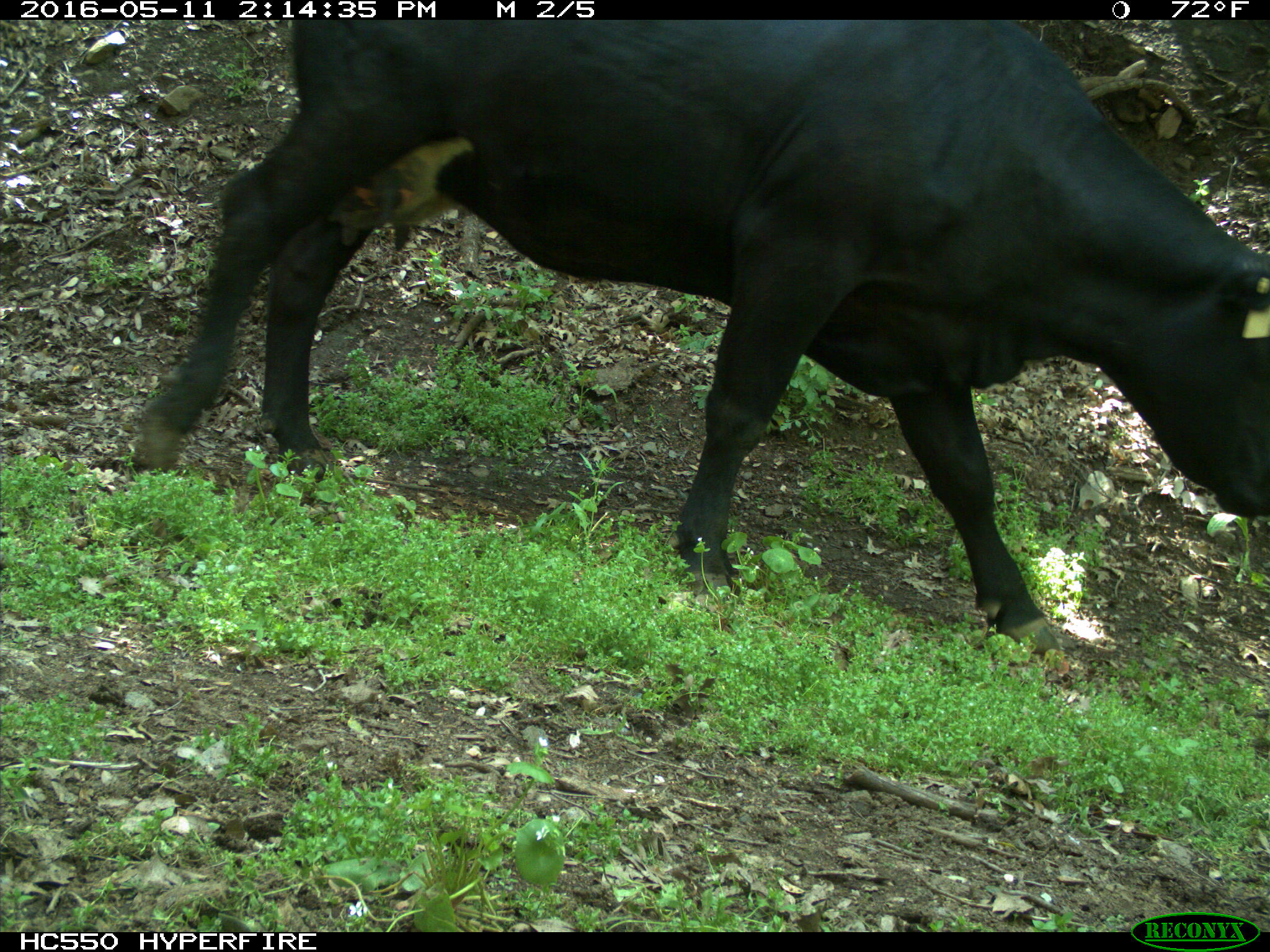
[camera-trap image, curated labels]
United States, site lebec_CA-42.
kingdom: Animalia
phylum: Chordata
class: Mammalia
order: Artiodactyla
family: Bovidae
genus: Bos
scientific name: Bos taurus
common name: domestic cow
Bos taurus (domestic cow).